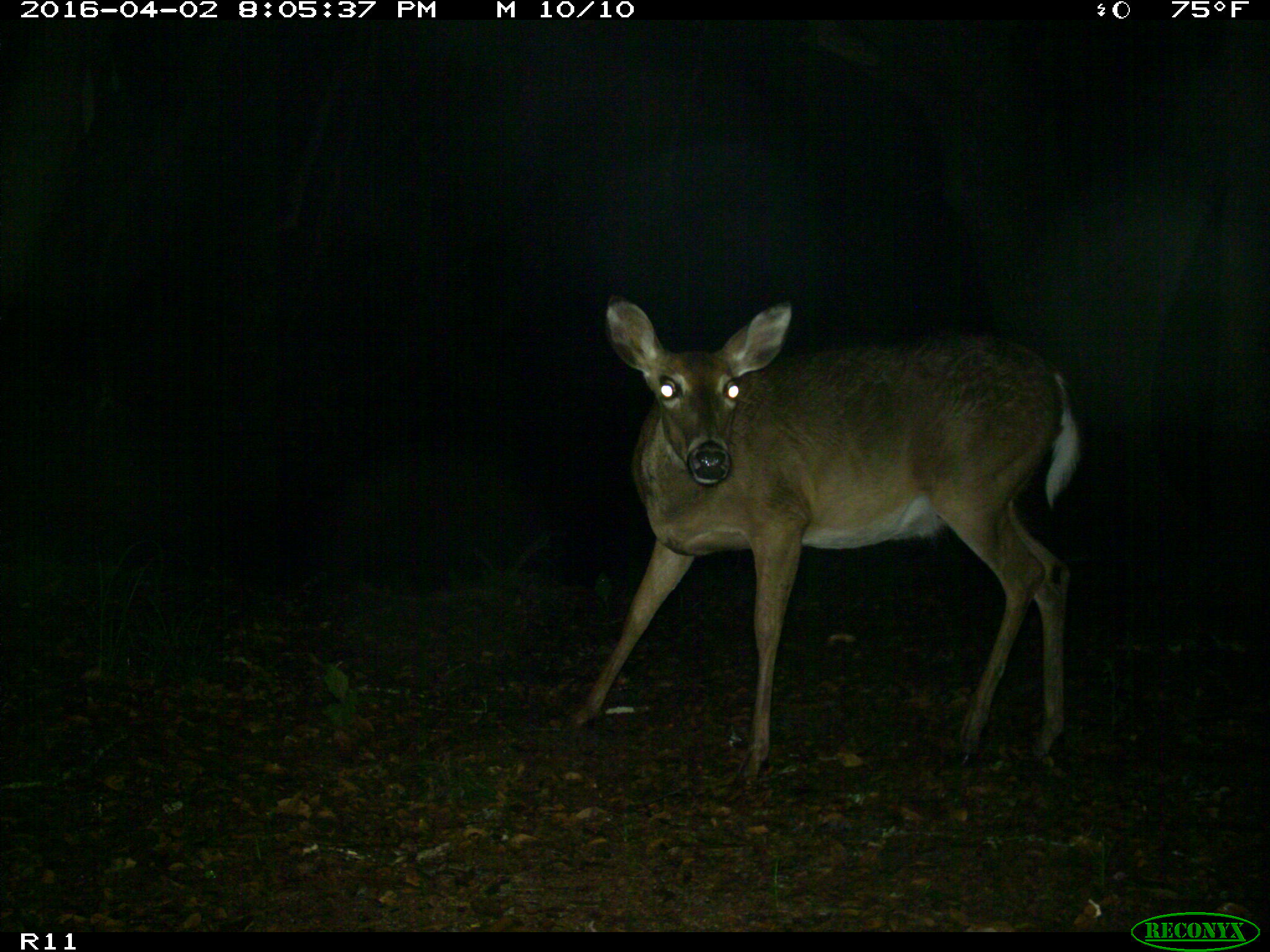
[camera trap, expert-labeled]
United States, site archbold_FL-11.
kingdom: Animalia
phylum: Chordata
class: Mammalia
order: Artiodactyla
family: Cervidae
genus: Odocoileus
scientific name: Odocoileus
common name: deer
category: unidentified deer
Unidentified deer (deer) (Odocoileus).